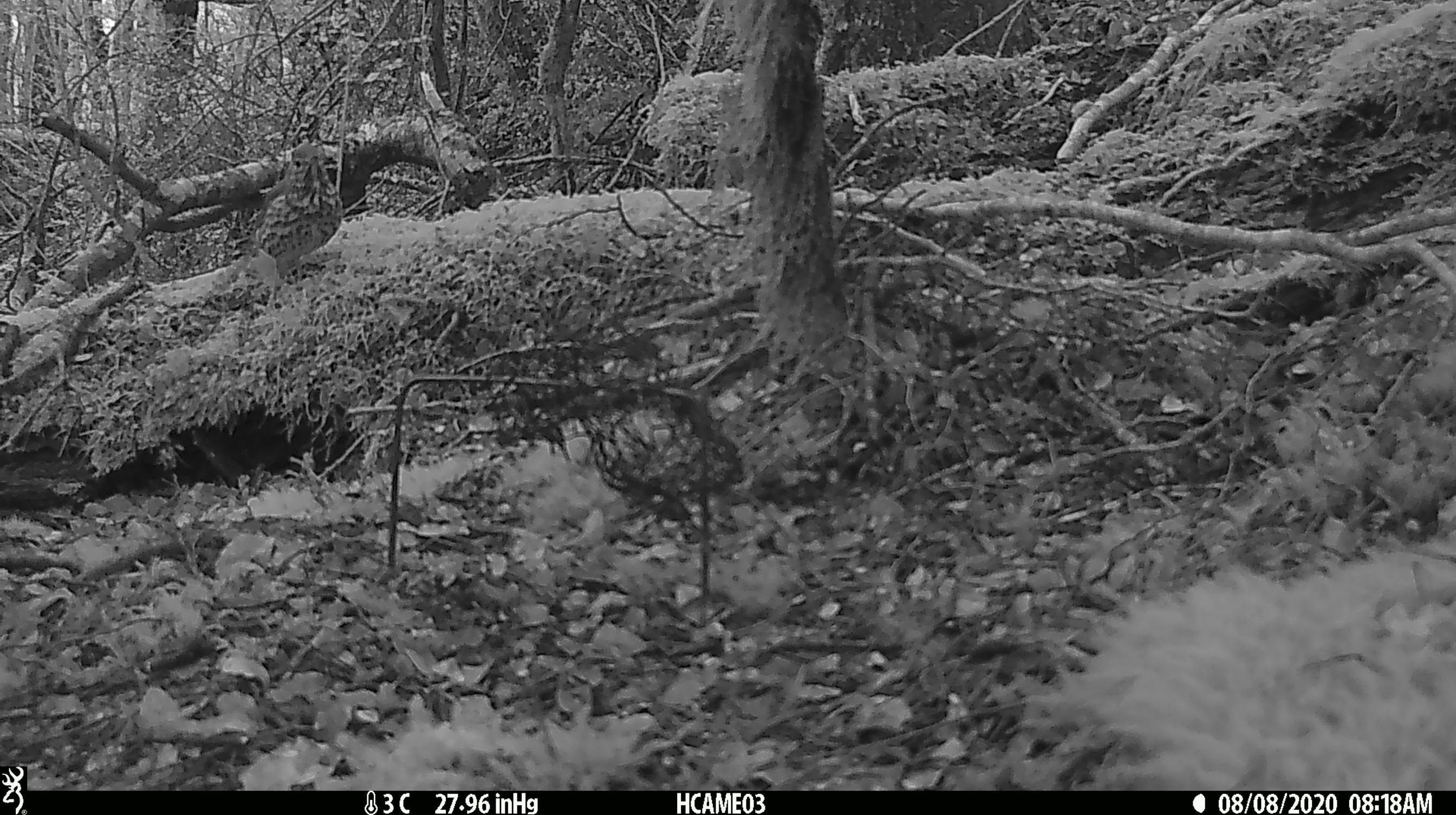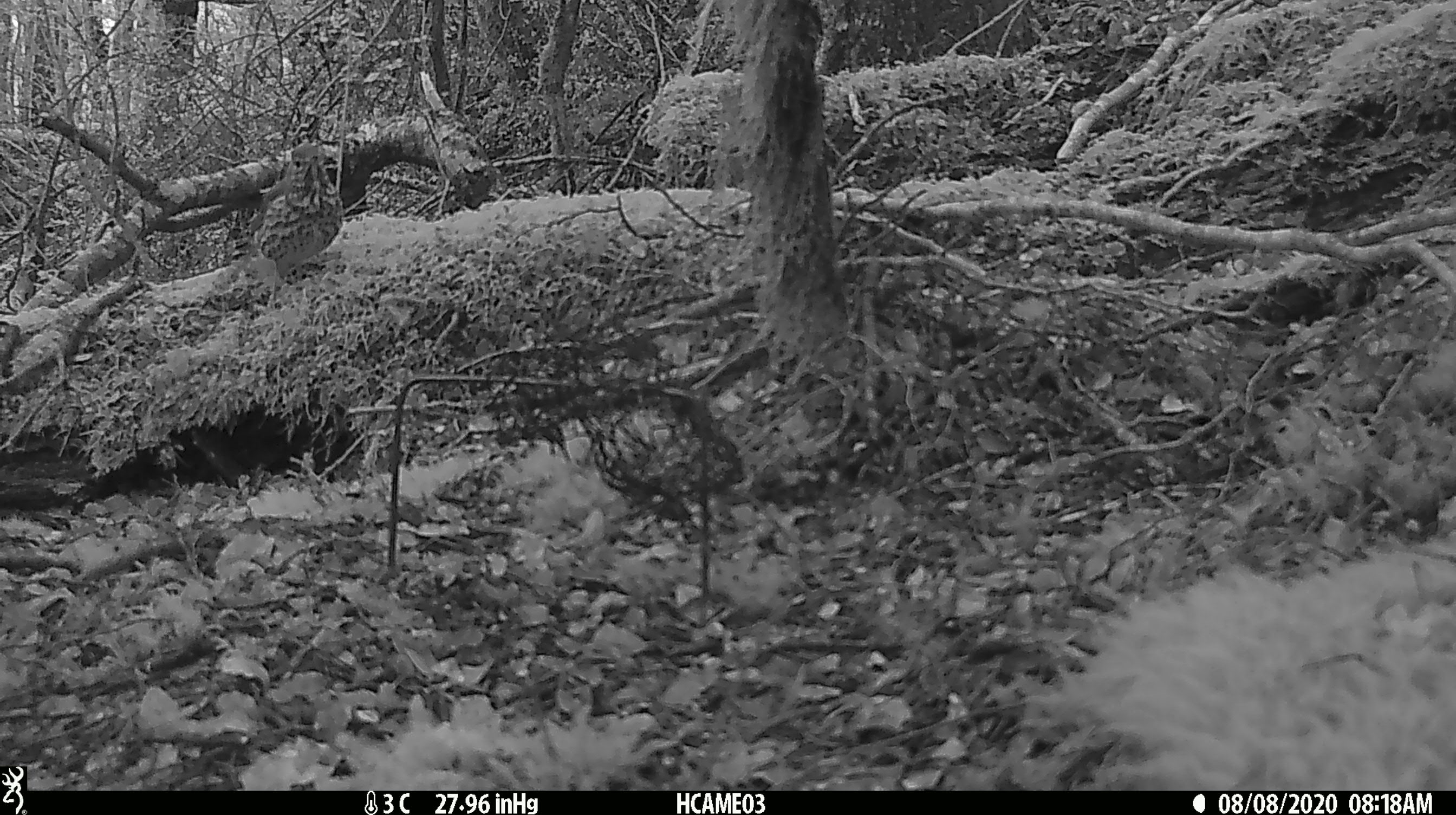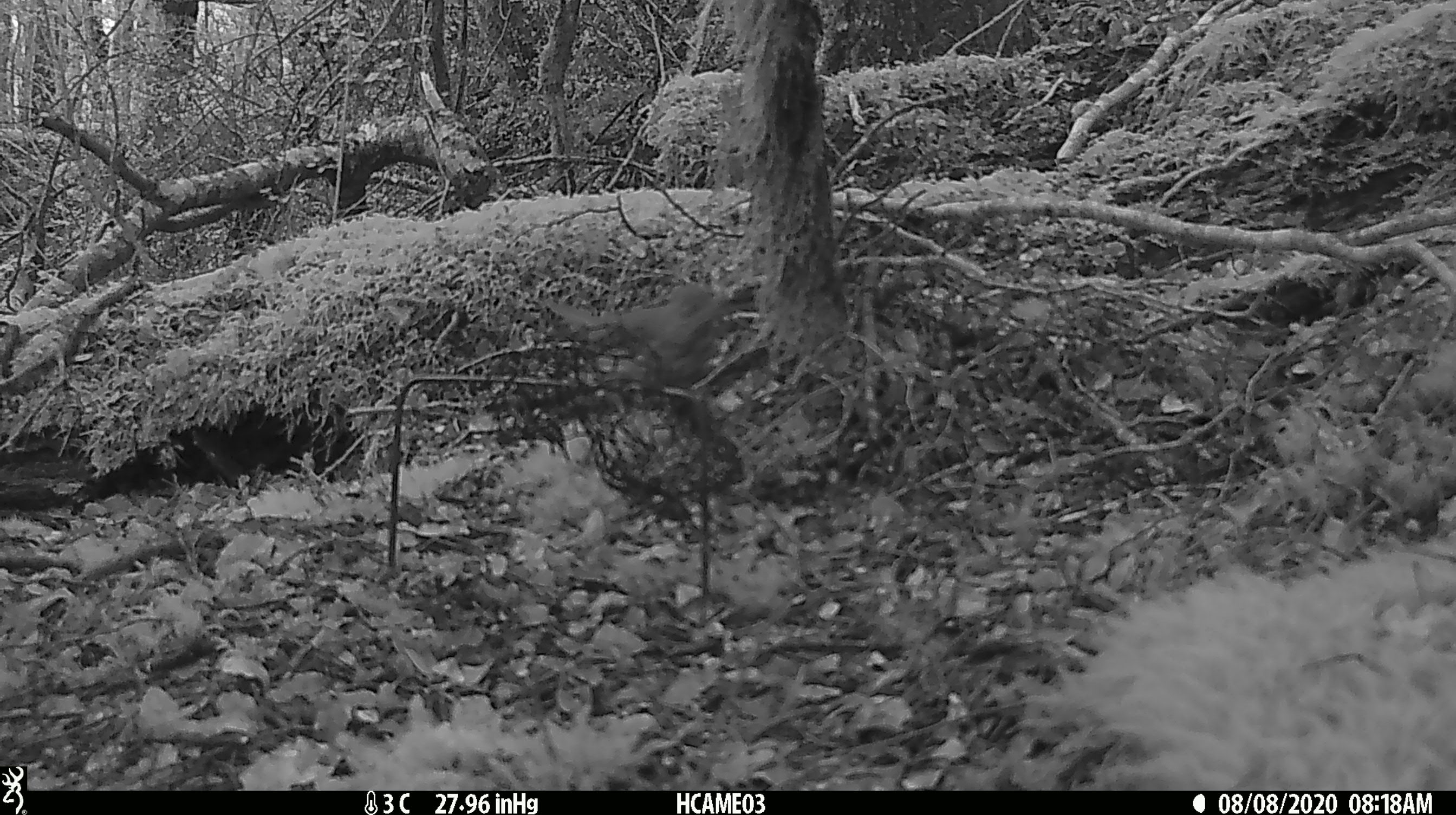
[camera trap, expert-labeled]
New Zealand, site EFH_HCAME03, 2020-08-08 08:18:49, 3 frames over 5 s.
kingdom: Animalia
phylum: Chordata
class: Aves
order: Passeriformes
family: Turdidae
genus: Turdus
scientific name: Turdus philomelos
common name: song thrush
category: thrush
Thrush (song thrush) (Turdus philomelos).